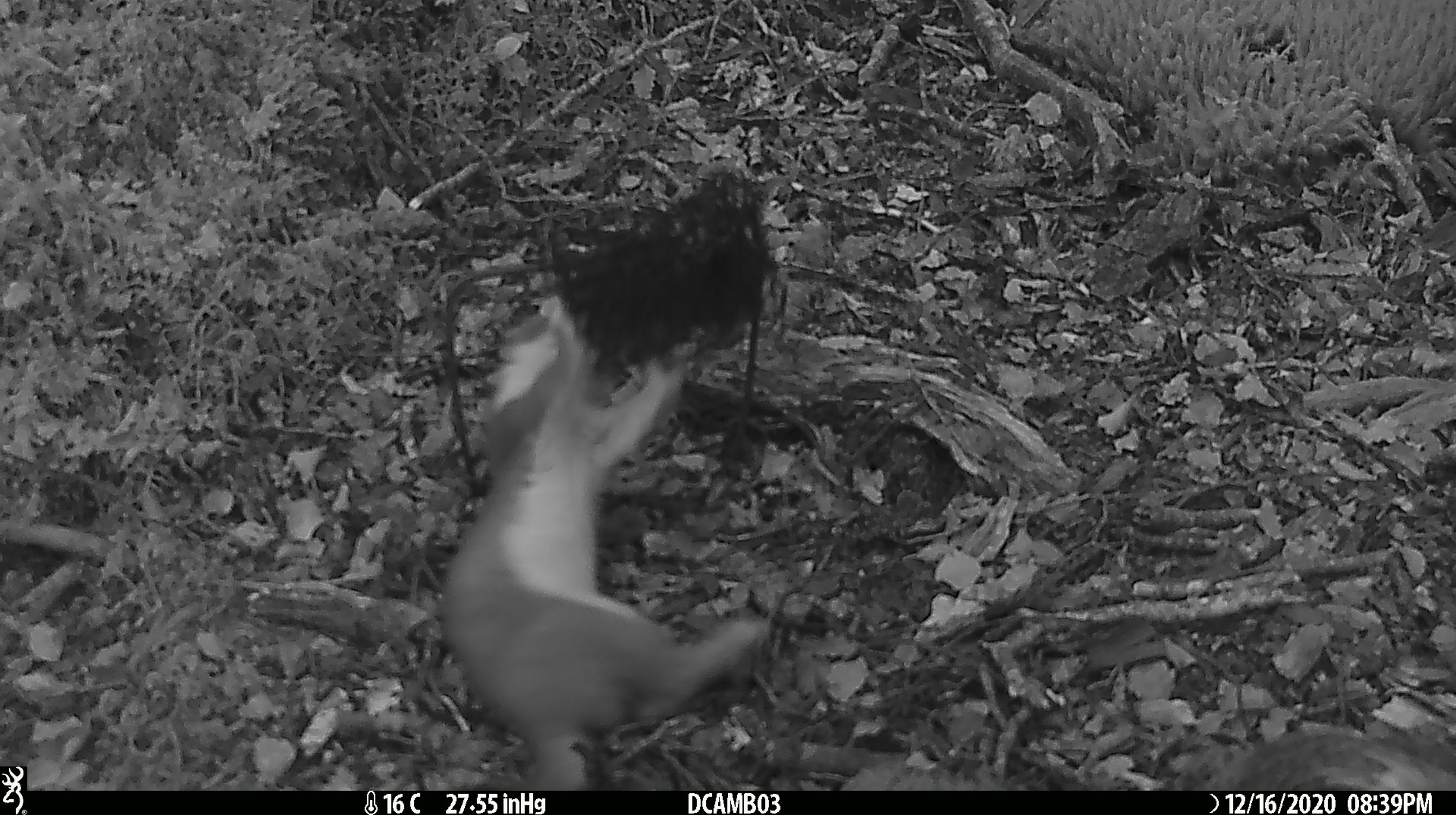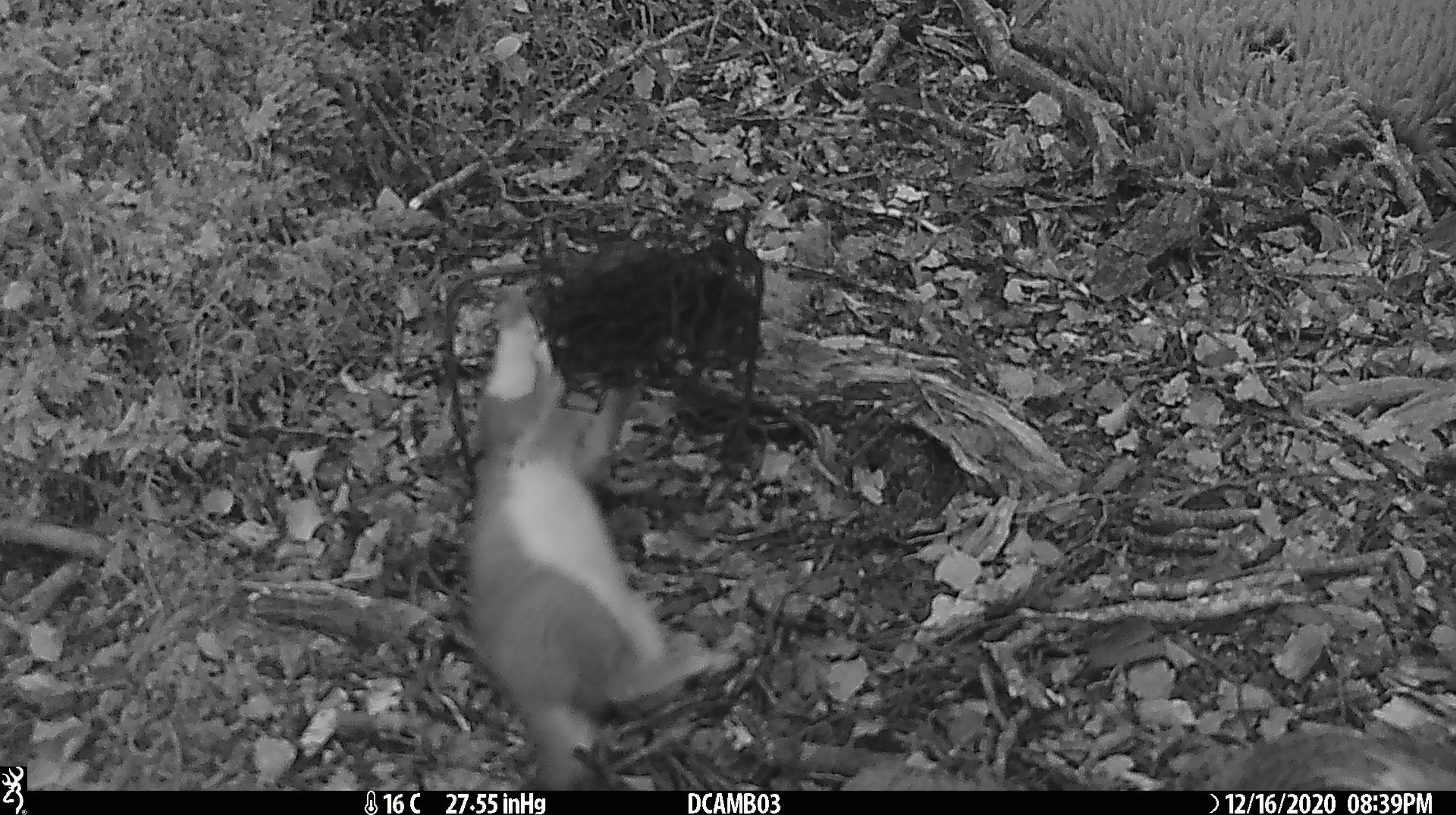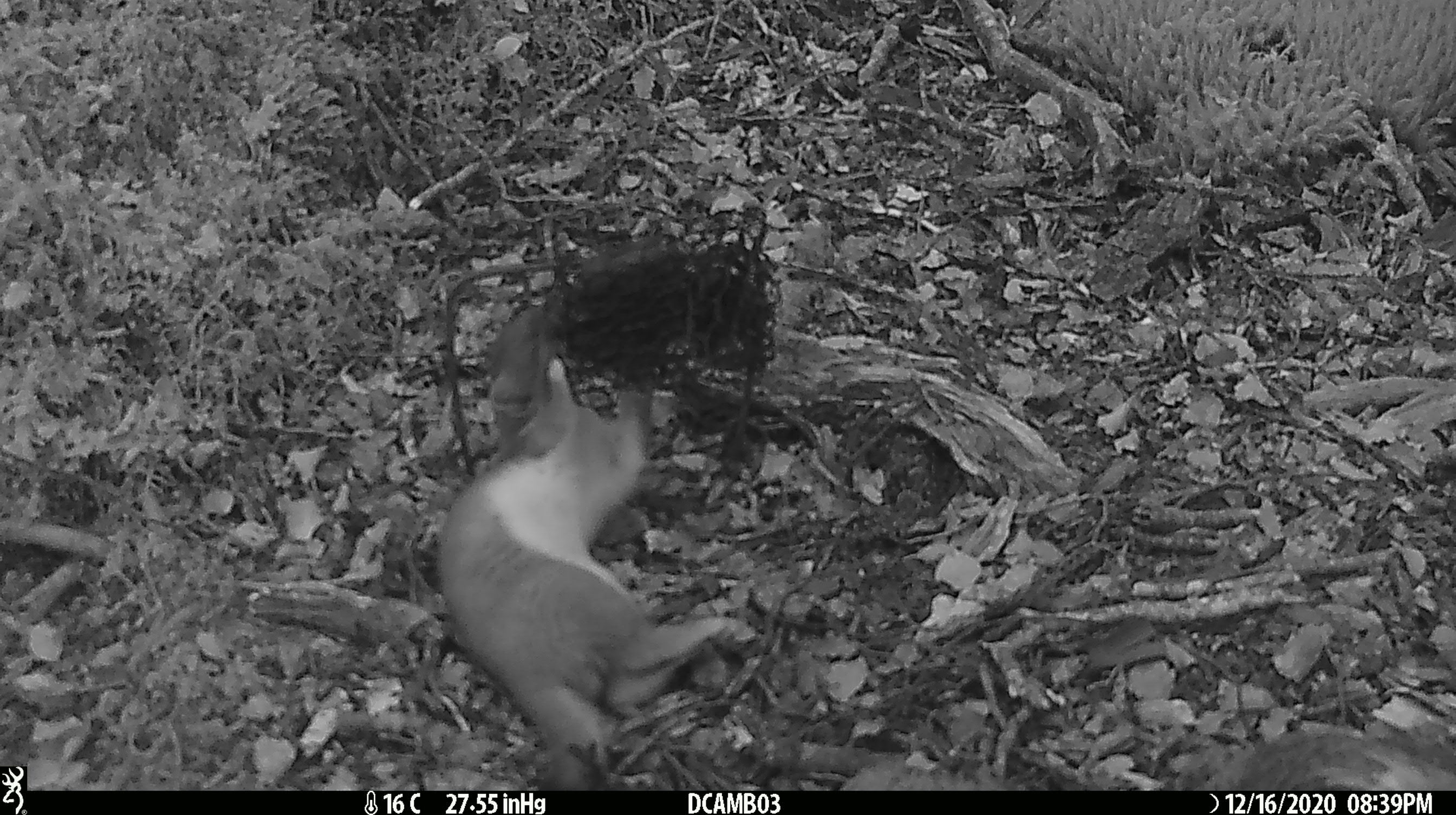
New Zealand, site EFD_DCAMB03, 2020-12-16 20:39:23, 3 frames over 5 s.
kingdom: Animalia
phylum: Chordata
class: Mammalia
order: Carnivora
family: Mustelidae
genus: Mustela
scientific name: Mustela erminea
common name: stoat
Stoat (Mustela erminea).